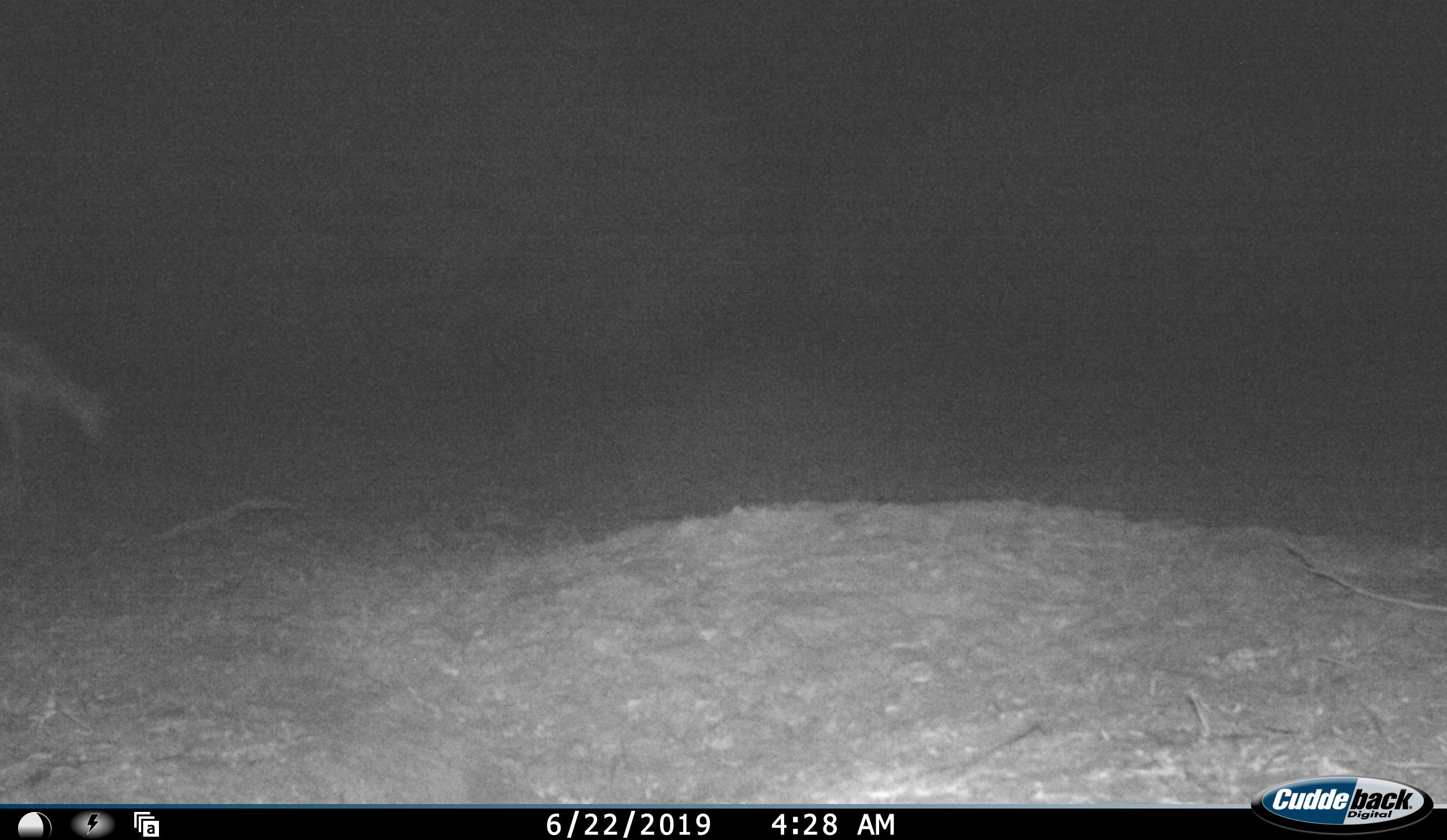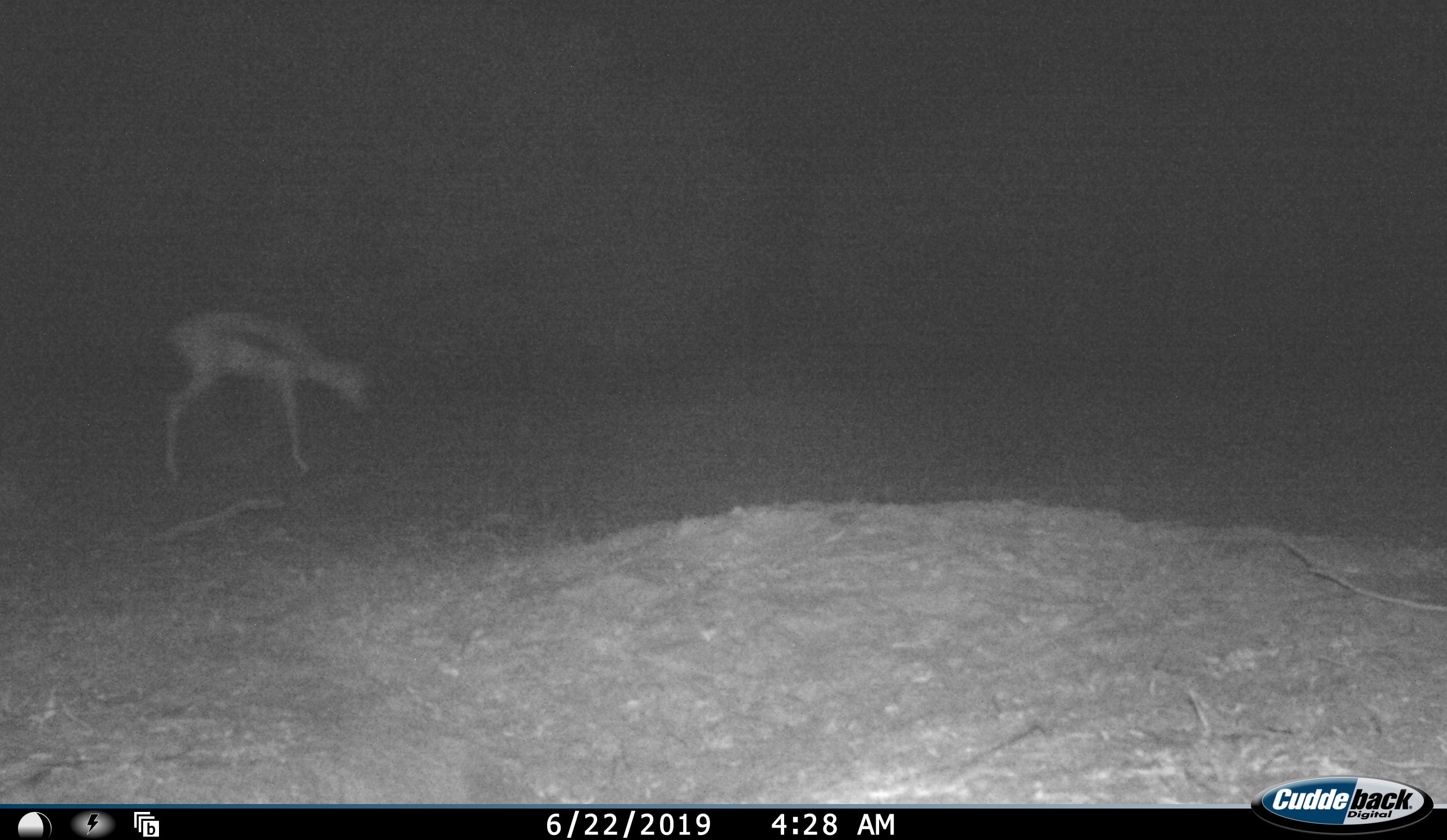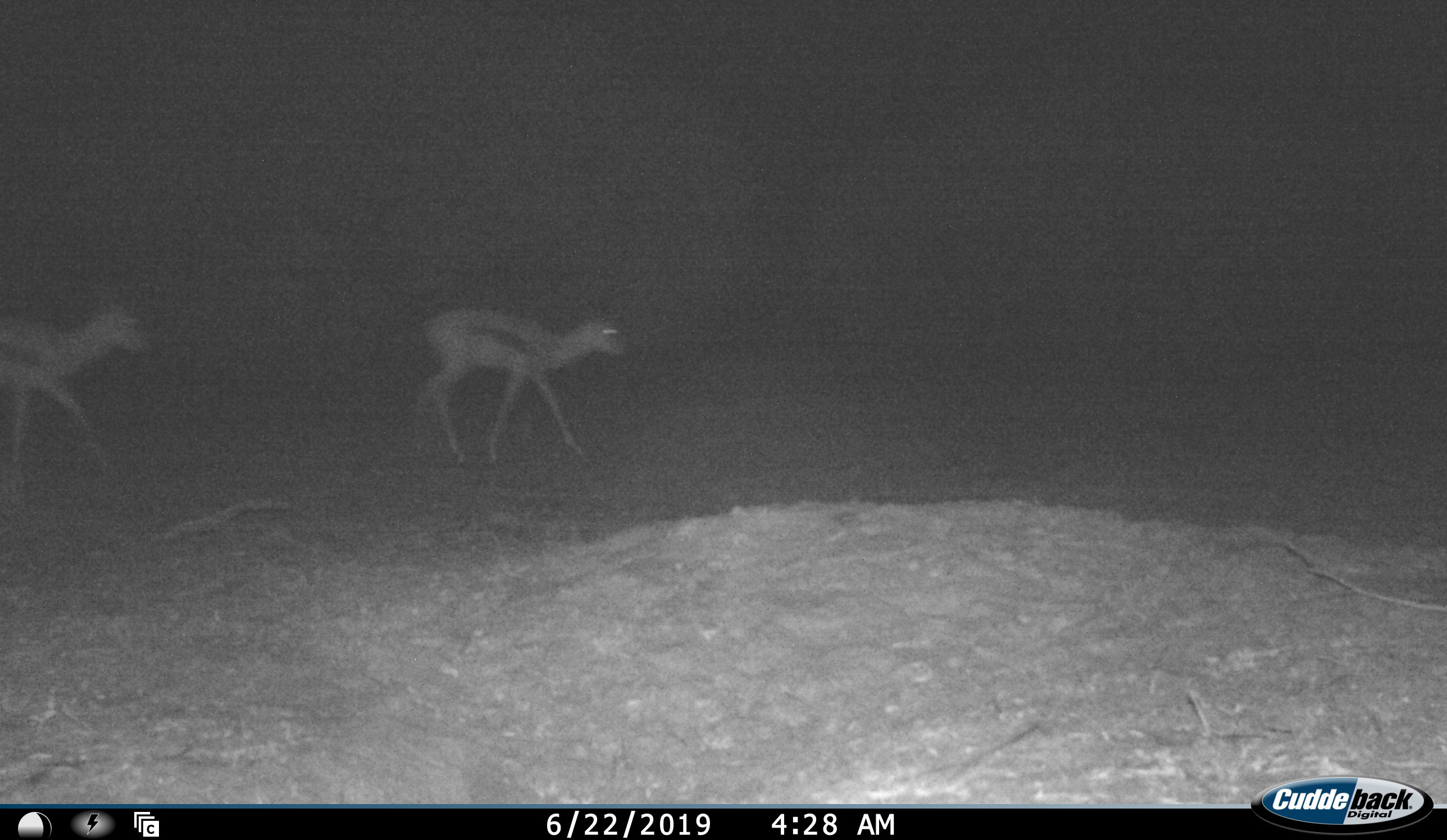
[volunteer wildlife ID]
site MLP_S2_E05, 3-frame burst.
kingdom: Animalia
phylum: Chordata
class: Mammalia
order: Artiodactyla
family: Bovidae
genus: Antidorcas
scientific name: Antidorcas marsupialis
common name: springbok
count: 2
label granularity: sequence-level